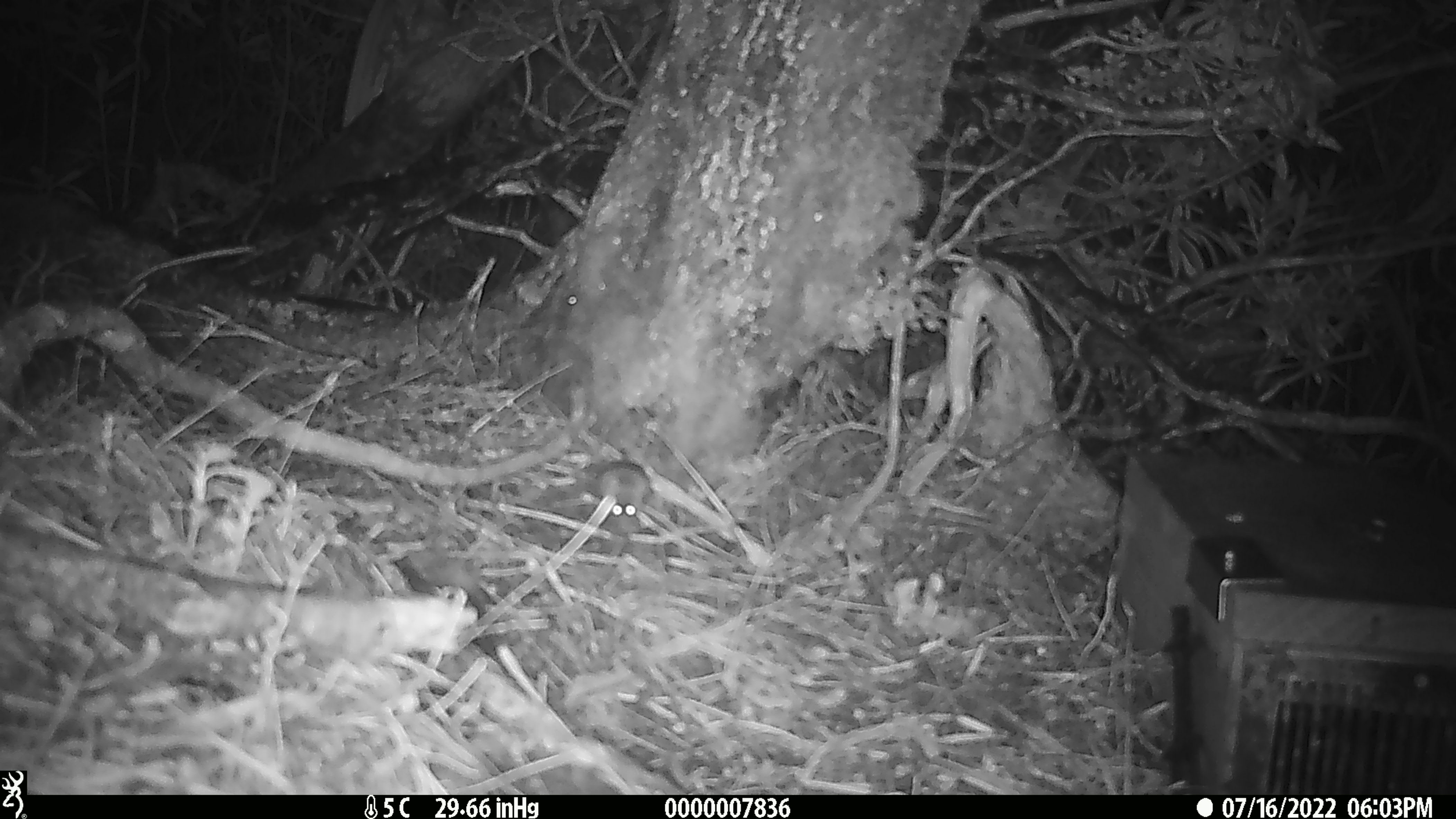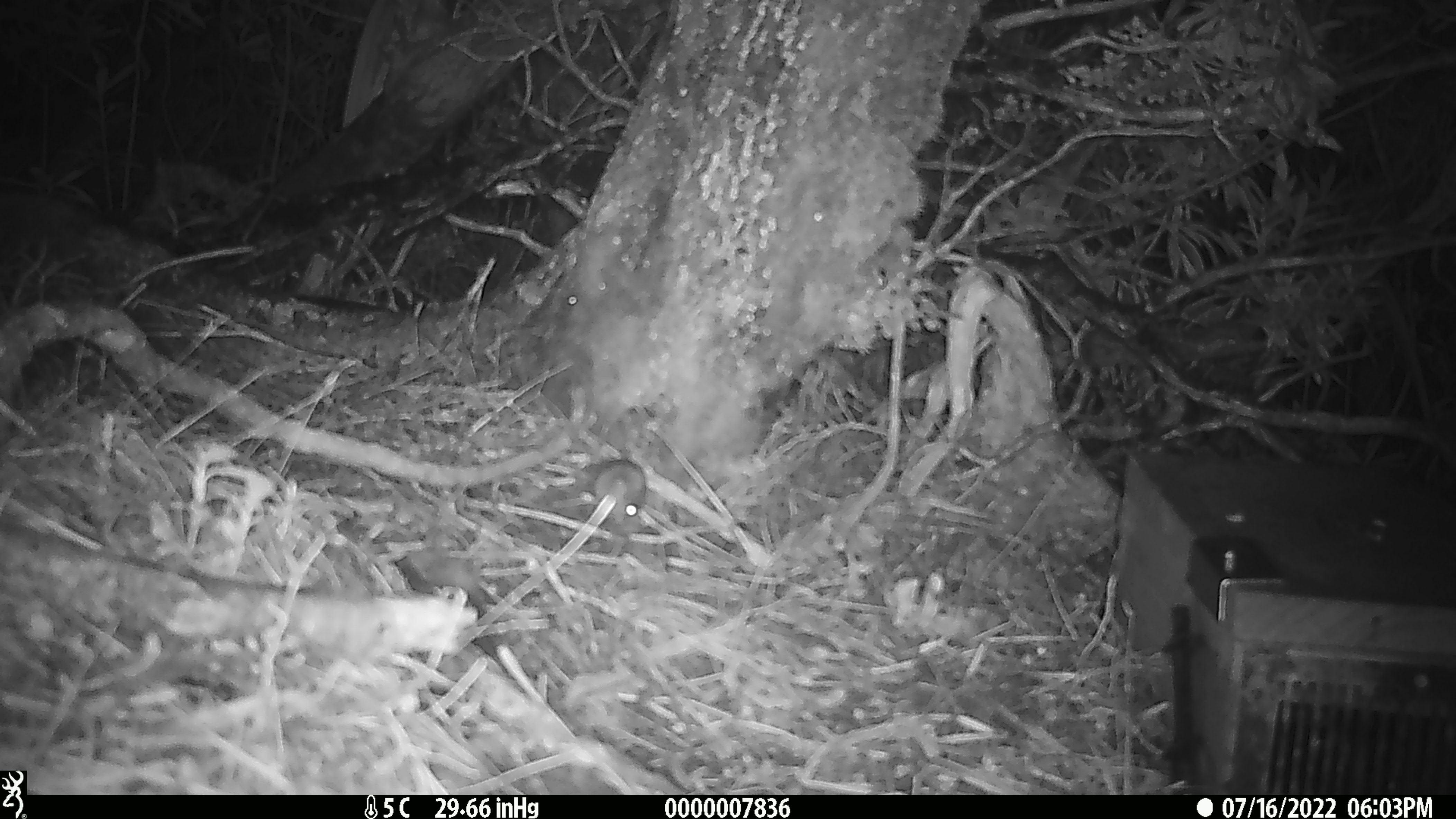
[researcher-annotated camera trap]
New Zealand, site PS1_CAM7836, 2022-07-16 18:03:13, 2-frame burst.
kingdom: Animalia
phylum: Chordata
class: Mammalia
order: Rodentia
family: Muridae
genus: Mus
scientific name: Mus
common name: mouse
Mouse (Mus).